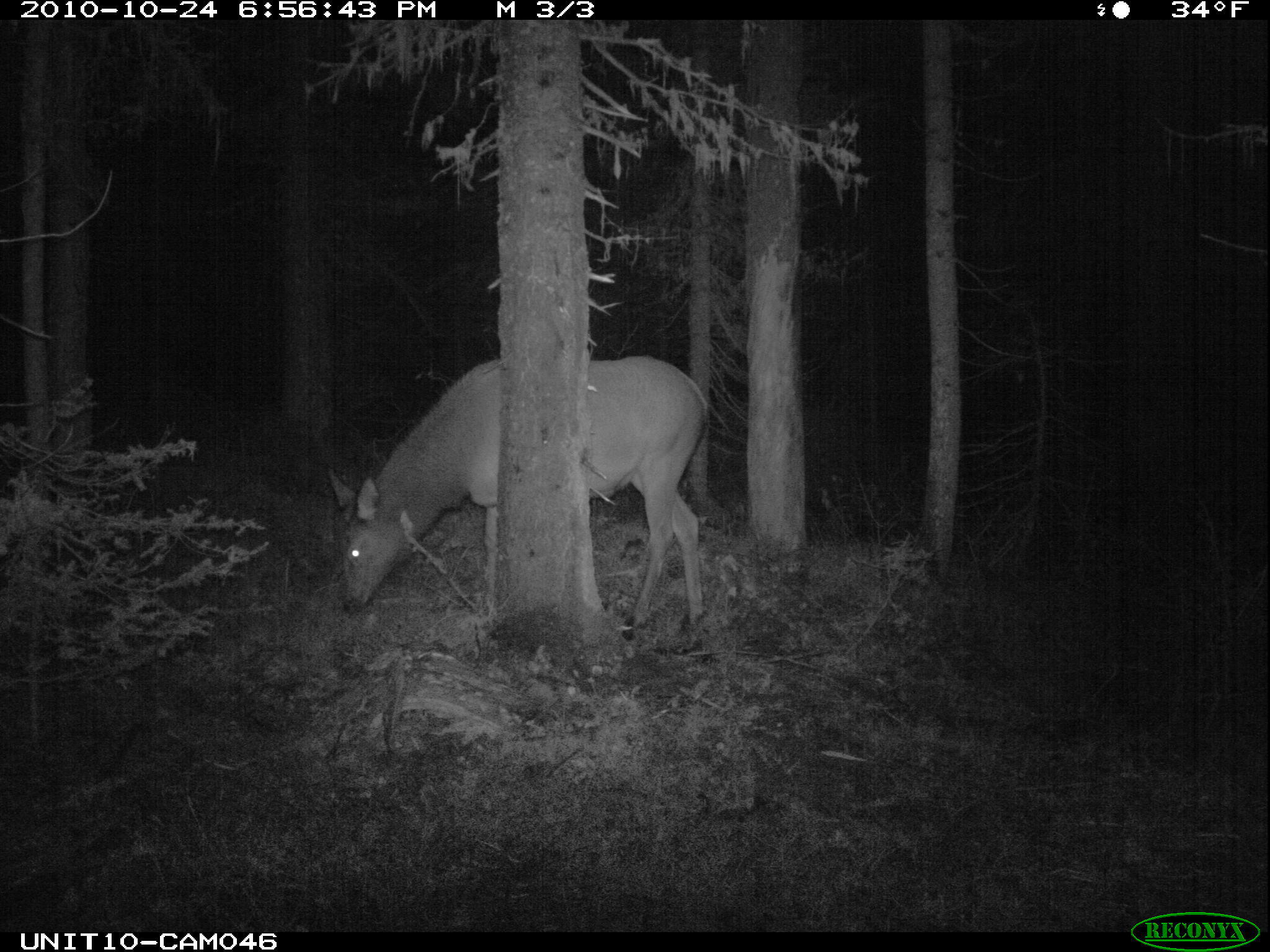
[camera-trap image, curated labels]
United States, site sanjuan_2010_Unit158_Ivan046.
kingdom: Animalia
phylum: Chordata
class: Mammalia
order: Artiodactyla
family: Cervidae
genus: Cervus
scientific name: Cervus elaphus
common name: red deer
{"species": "Cervus elaphus (red deer)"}